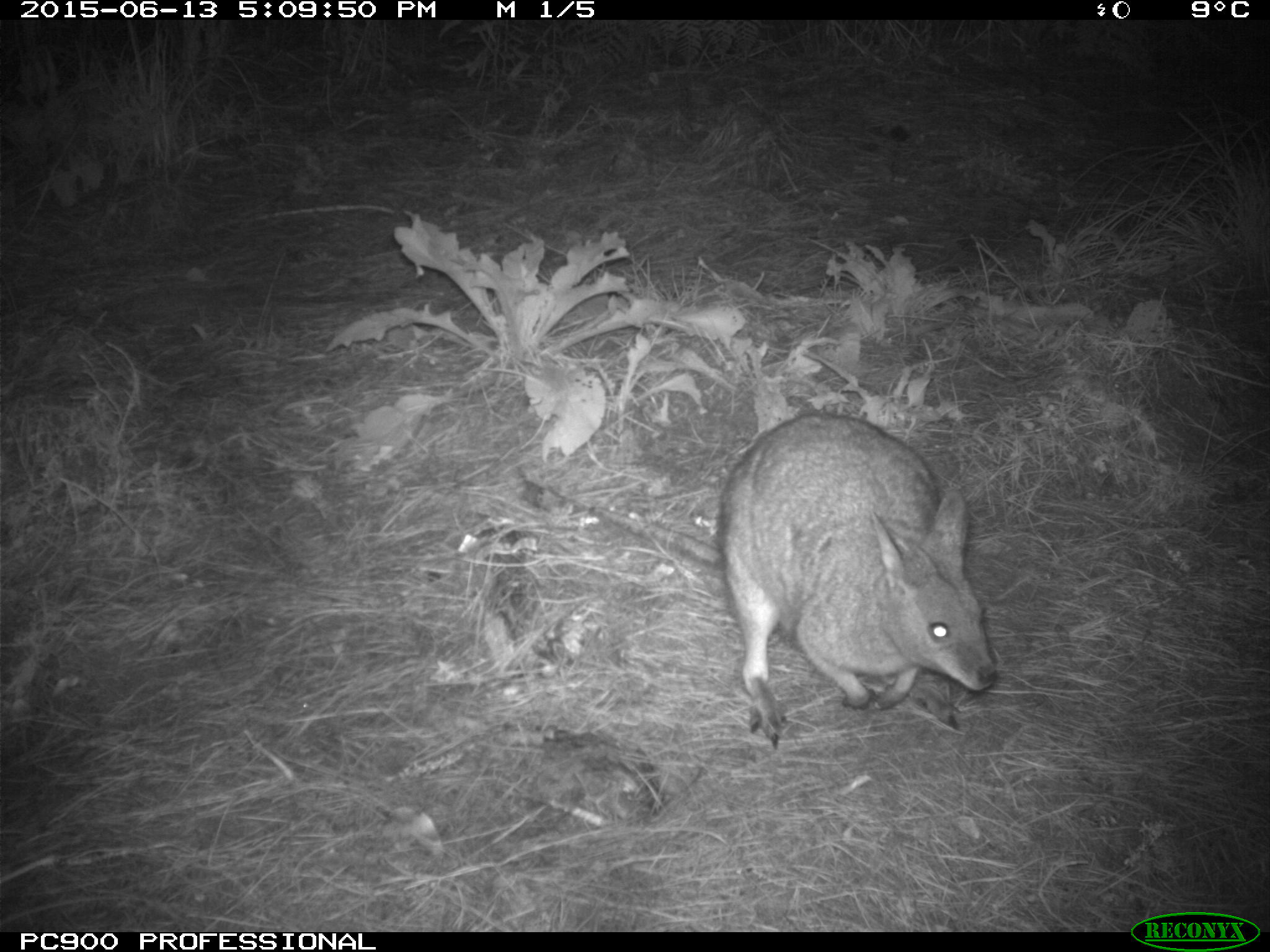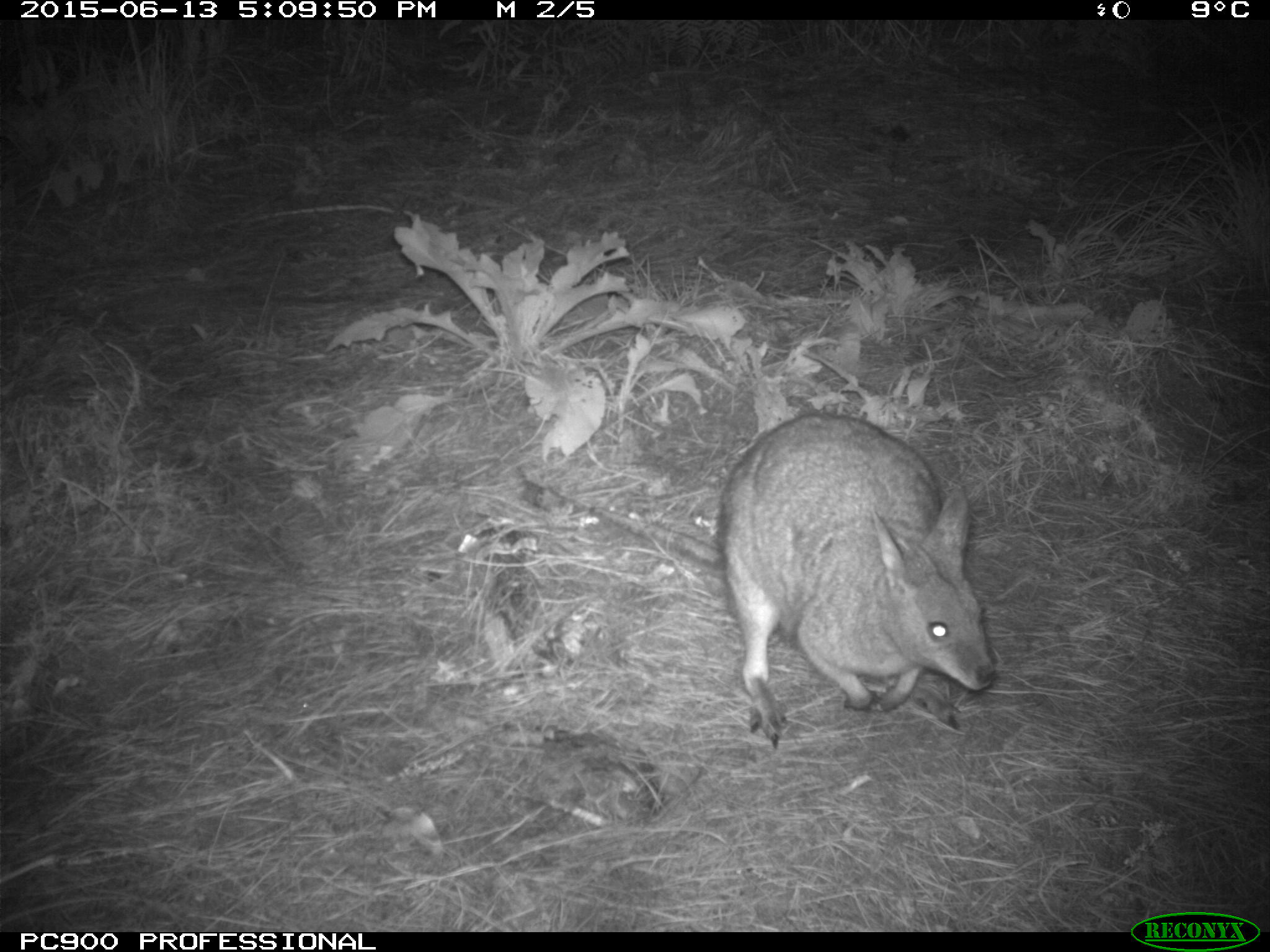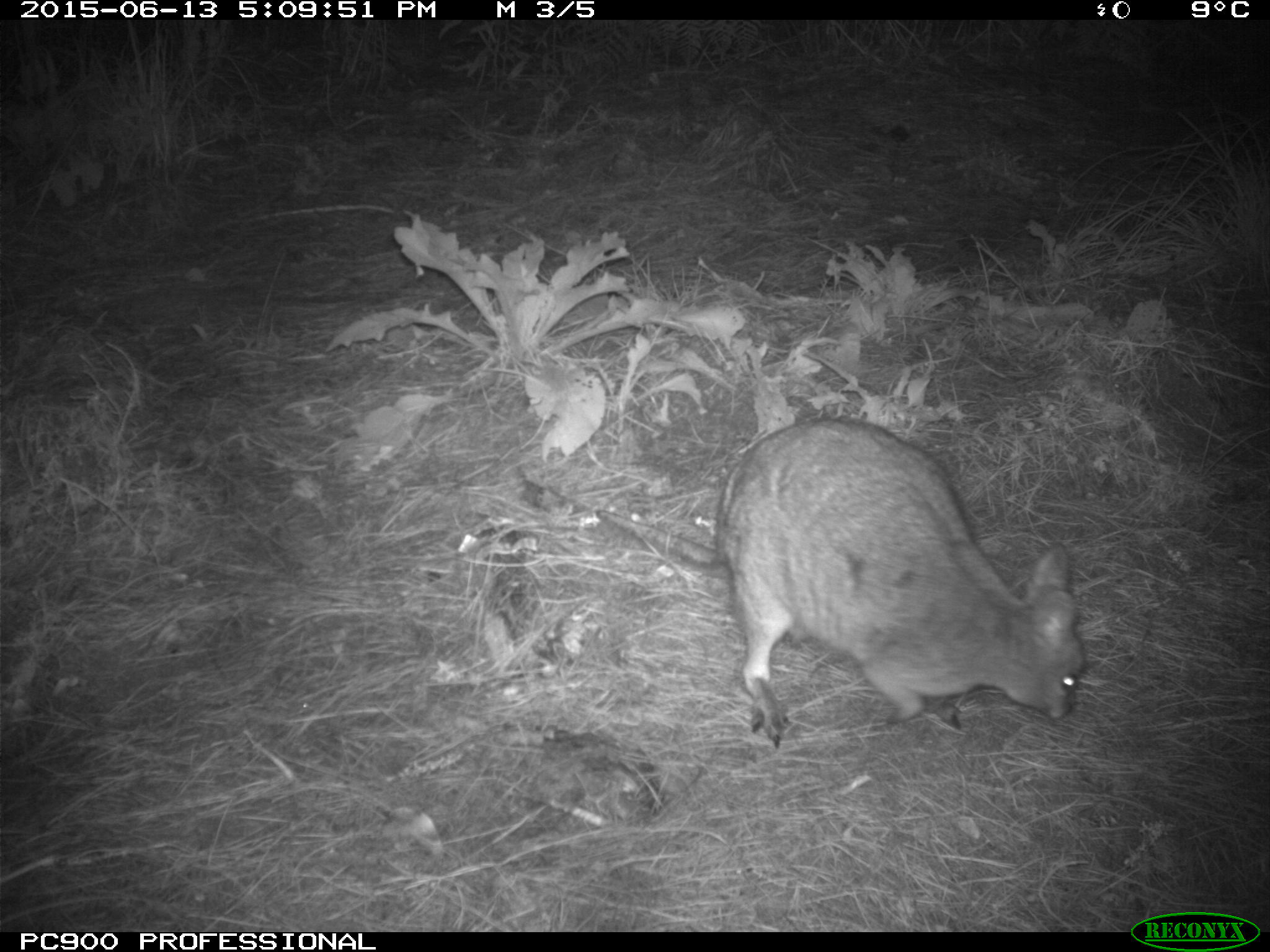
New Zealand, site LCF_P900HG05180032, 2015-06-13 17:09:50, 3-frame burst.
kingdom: Animalia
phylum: Chordata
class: Mammalia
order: Diprotodontia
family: Macropodidae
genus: Notamacropus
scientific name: Notamacropus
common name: wallaby